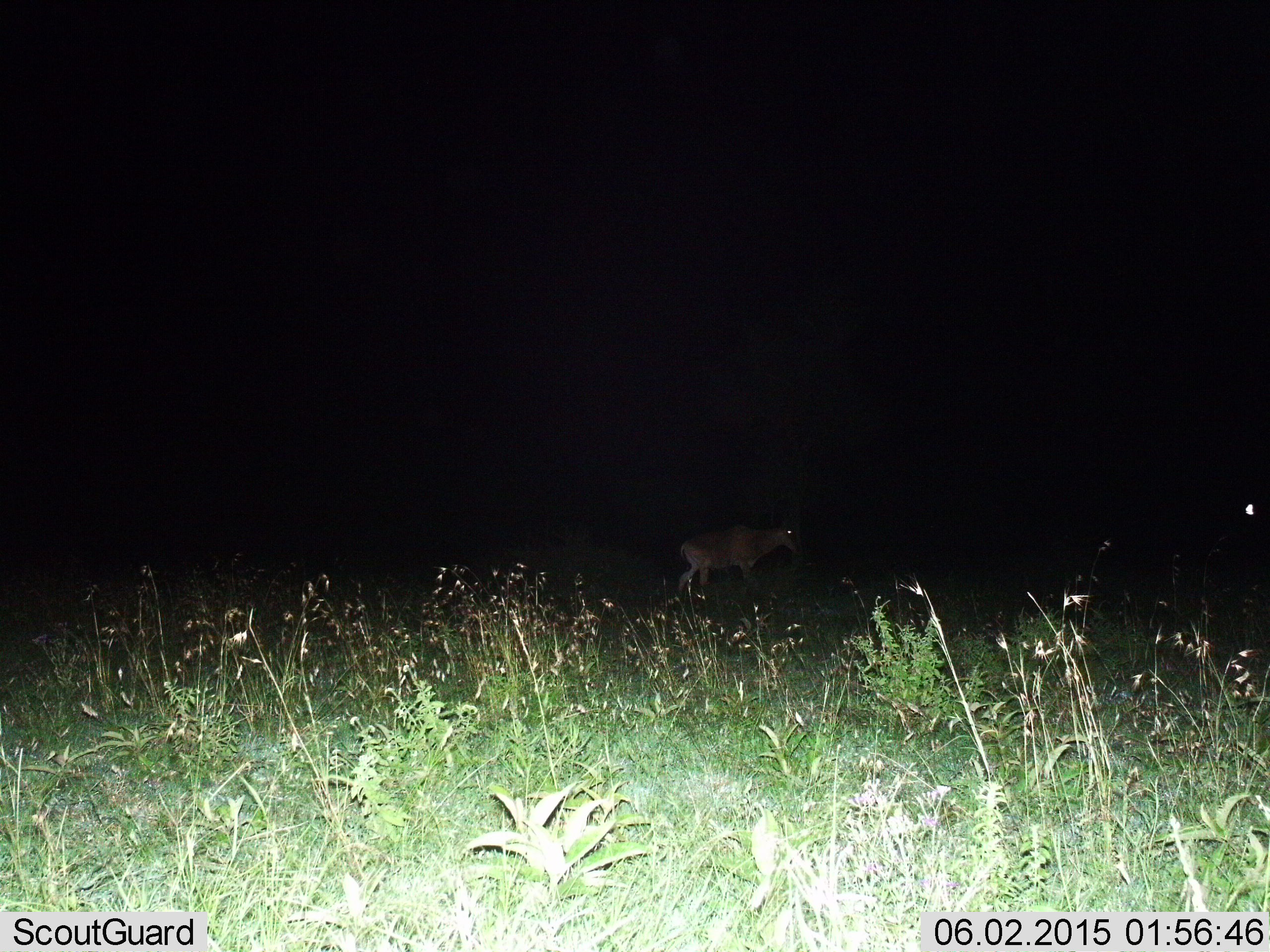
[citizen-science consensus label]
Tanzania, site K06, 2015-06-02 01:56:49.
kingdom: Animalia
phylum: Chordata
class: Mammalia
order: Artiodactyla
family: Bovidae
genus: Alcelaphus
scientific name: Alcelaphus buselaphus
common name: hartebeest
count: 1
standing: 10%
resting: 0%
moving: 100%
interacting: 0%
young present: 0%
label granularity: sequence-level